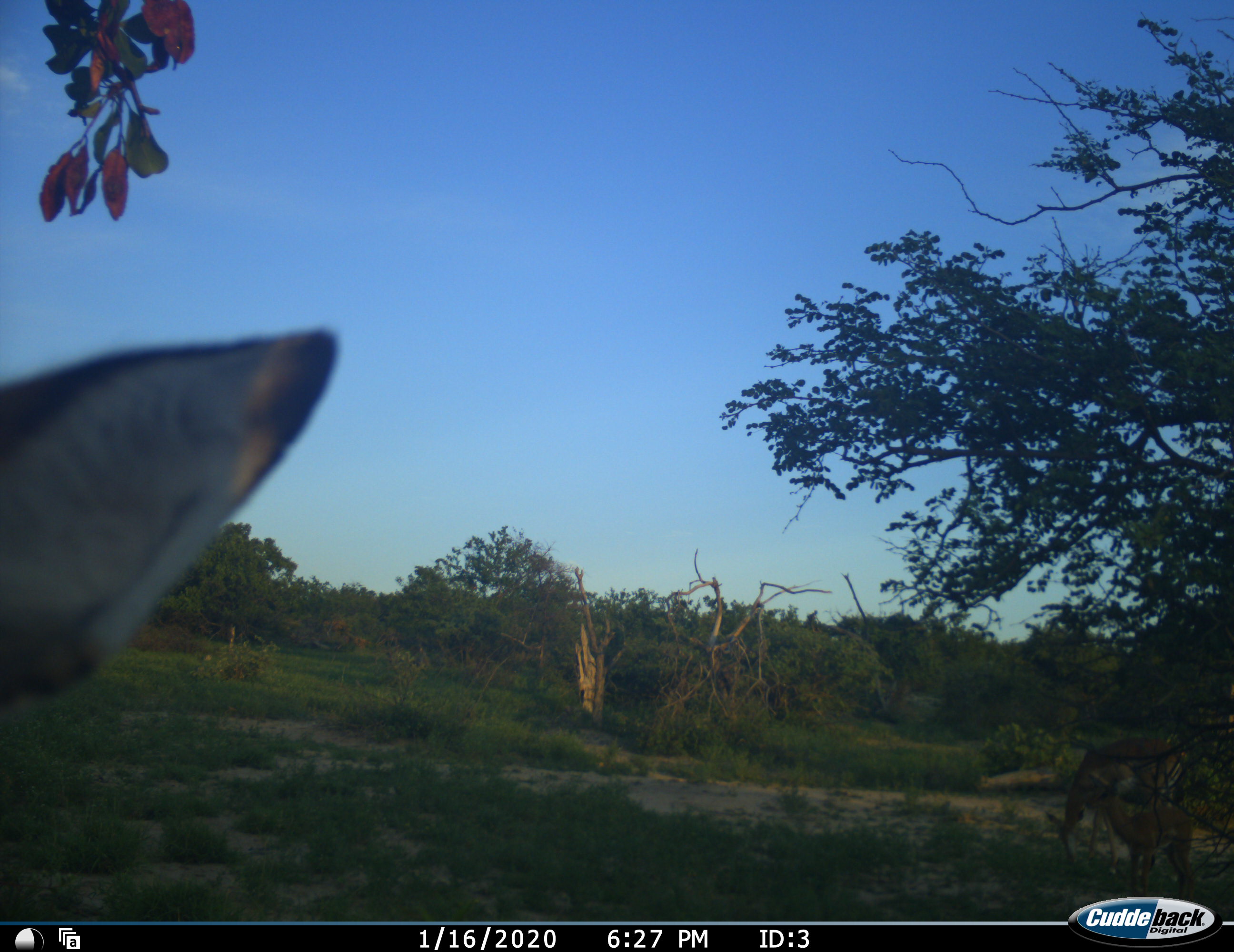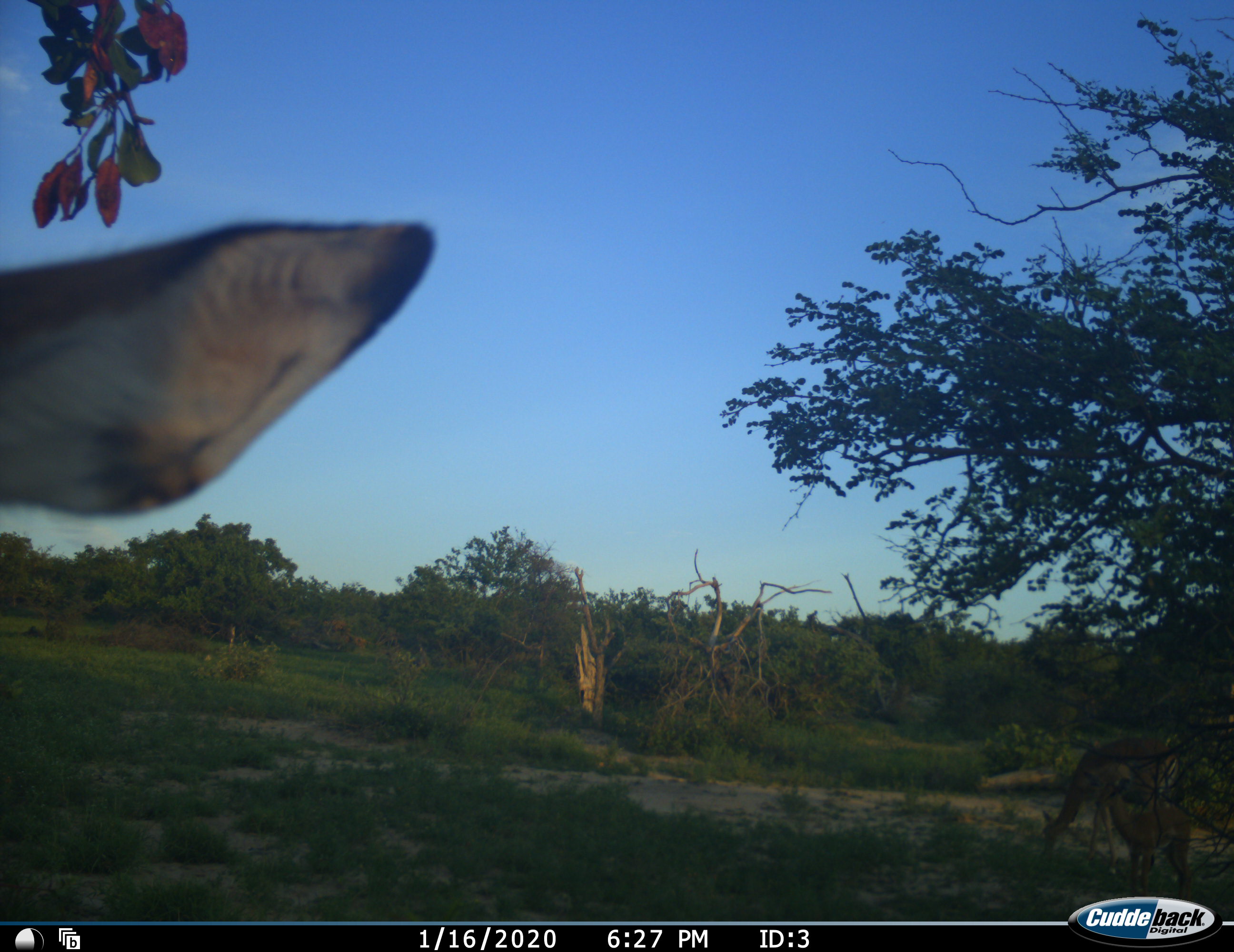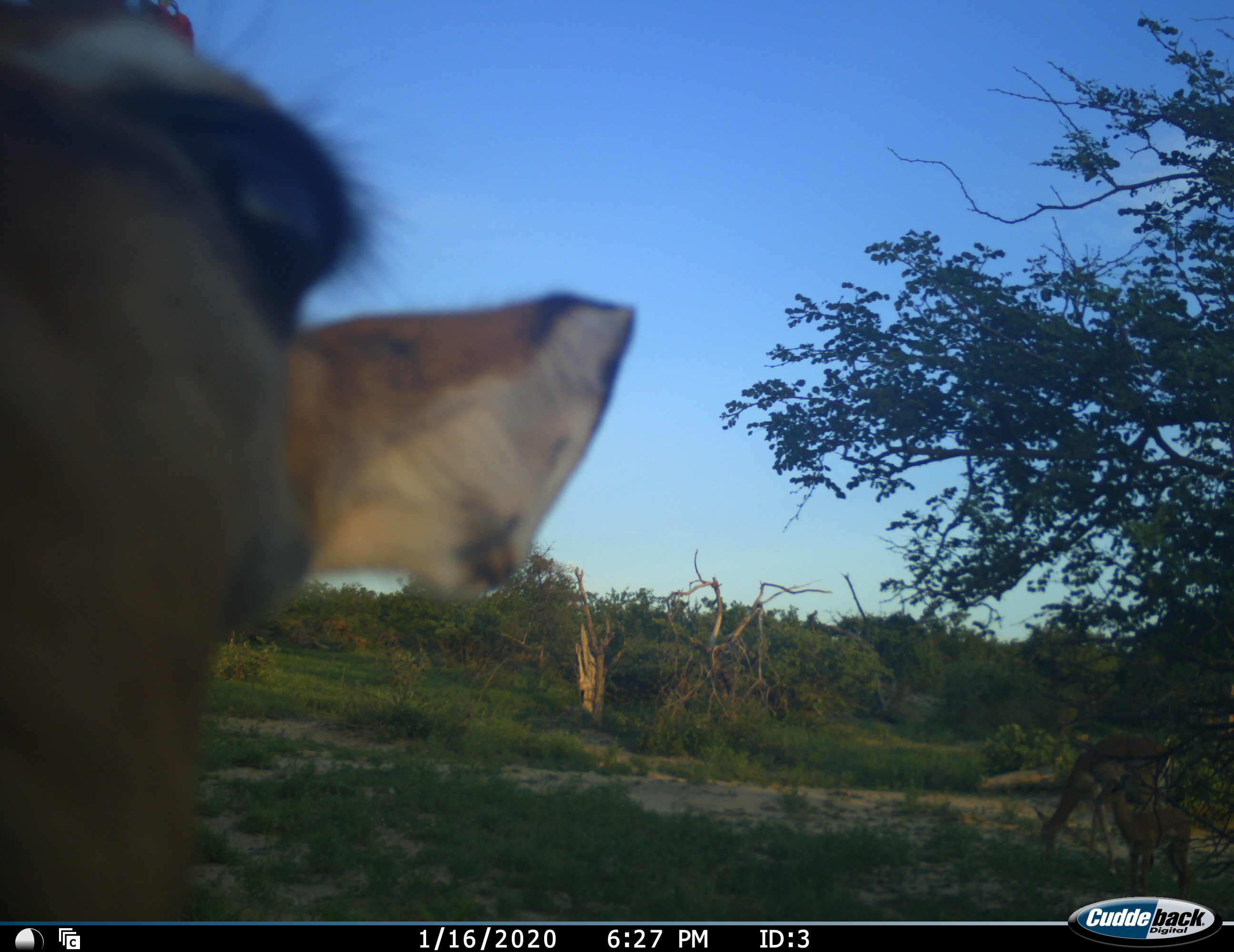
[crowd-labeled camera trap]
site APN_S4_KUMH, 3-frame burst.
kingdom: Animalia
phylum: Chordata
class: Mammalia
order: Artiodactyla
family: Bovidae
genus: Aepyceros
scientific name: Aepyceros melampus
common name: impala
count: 3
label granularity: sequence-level